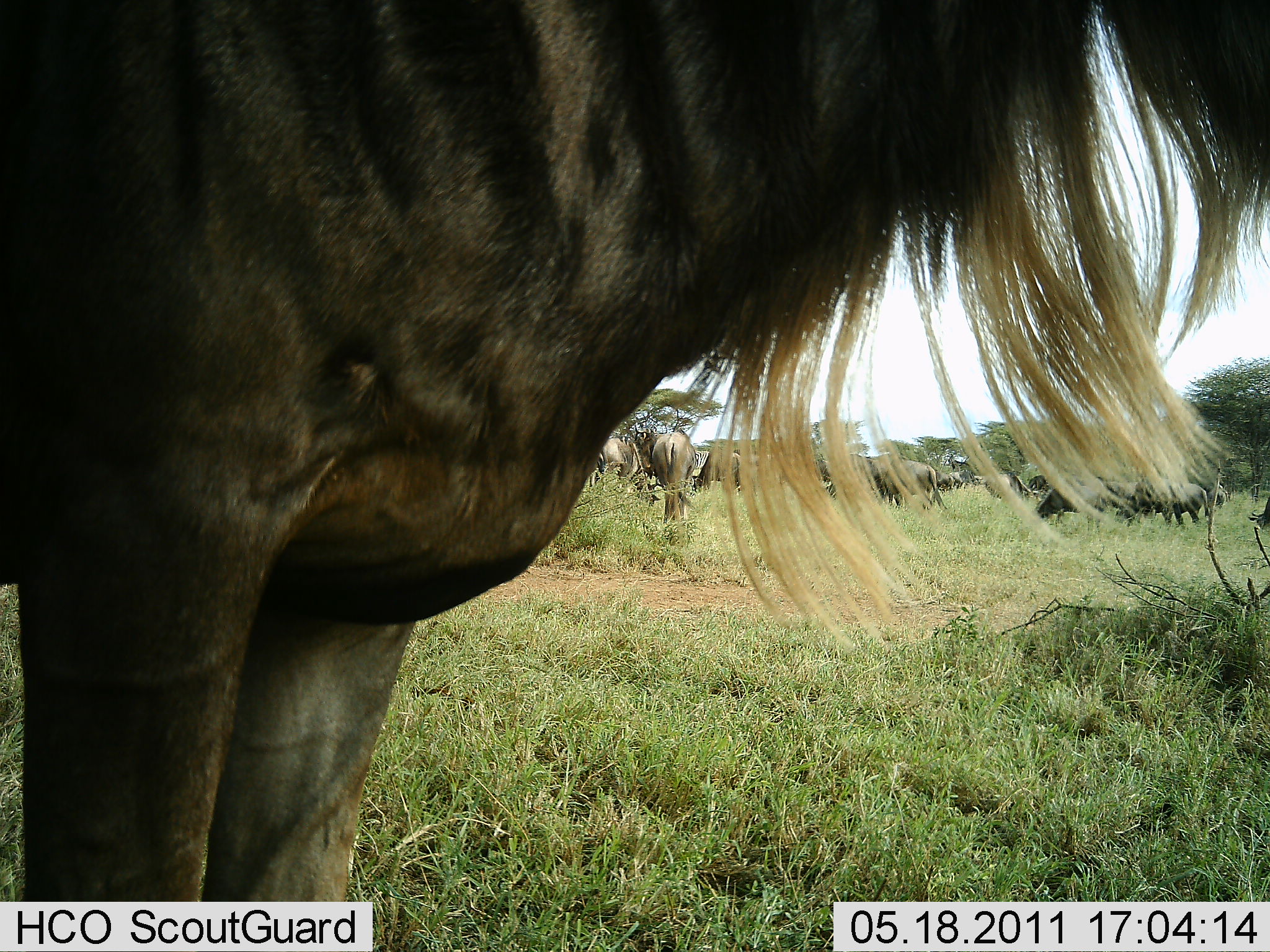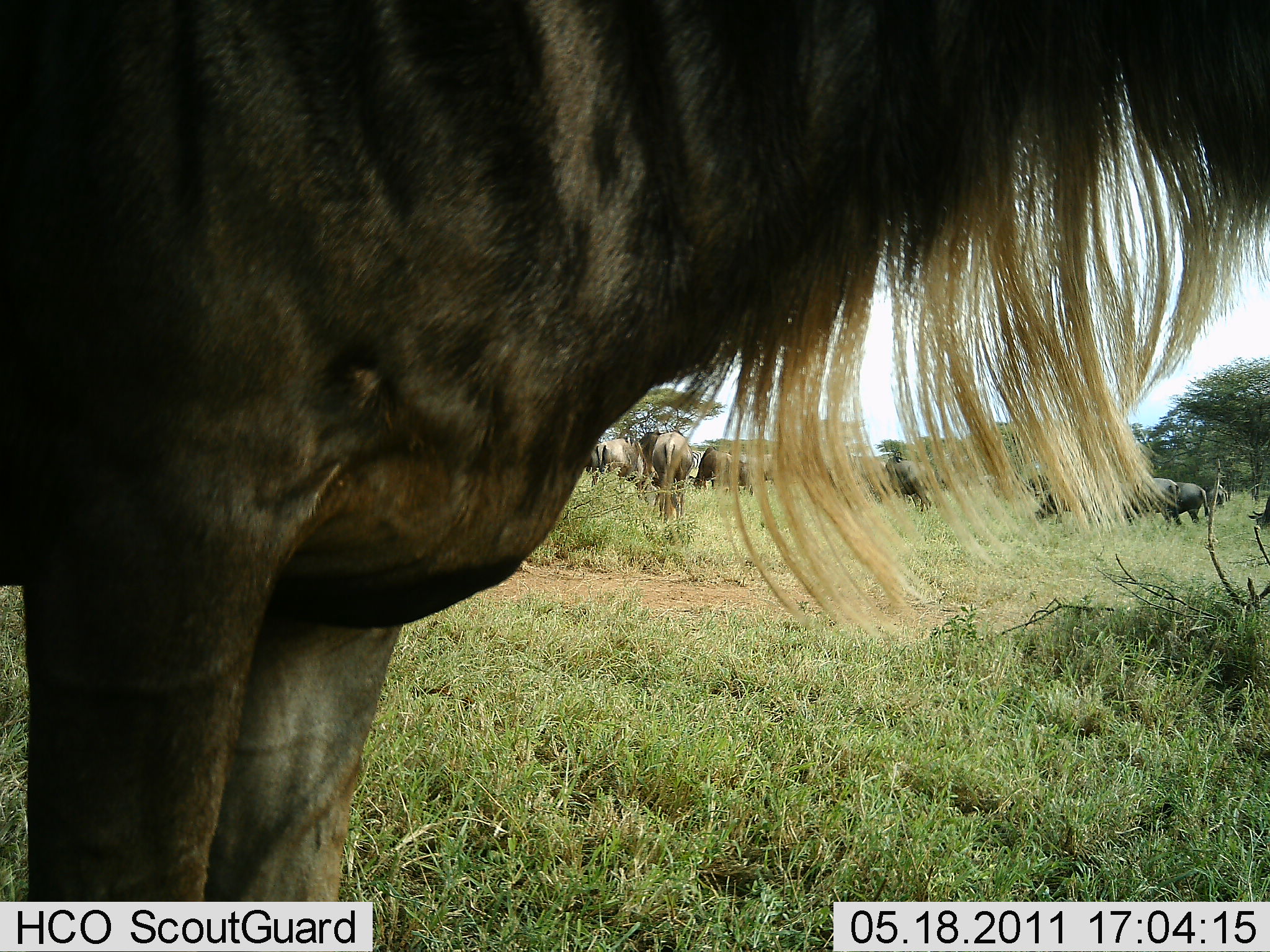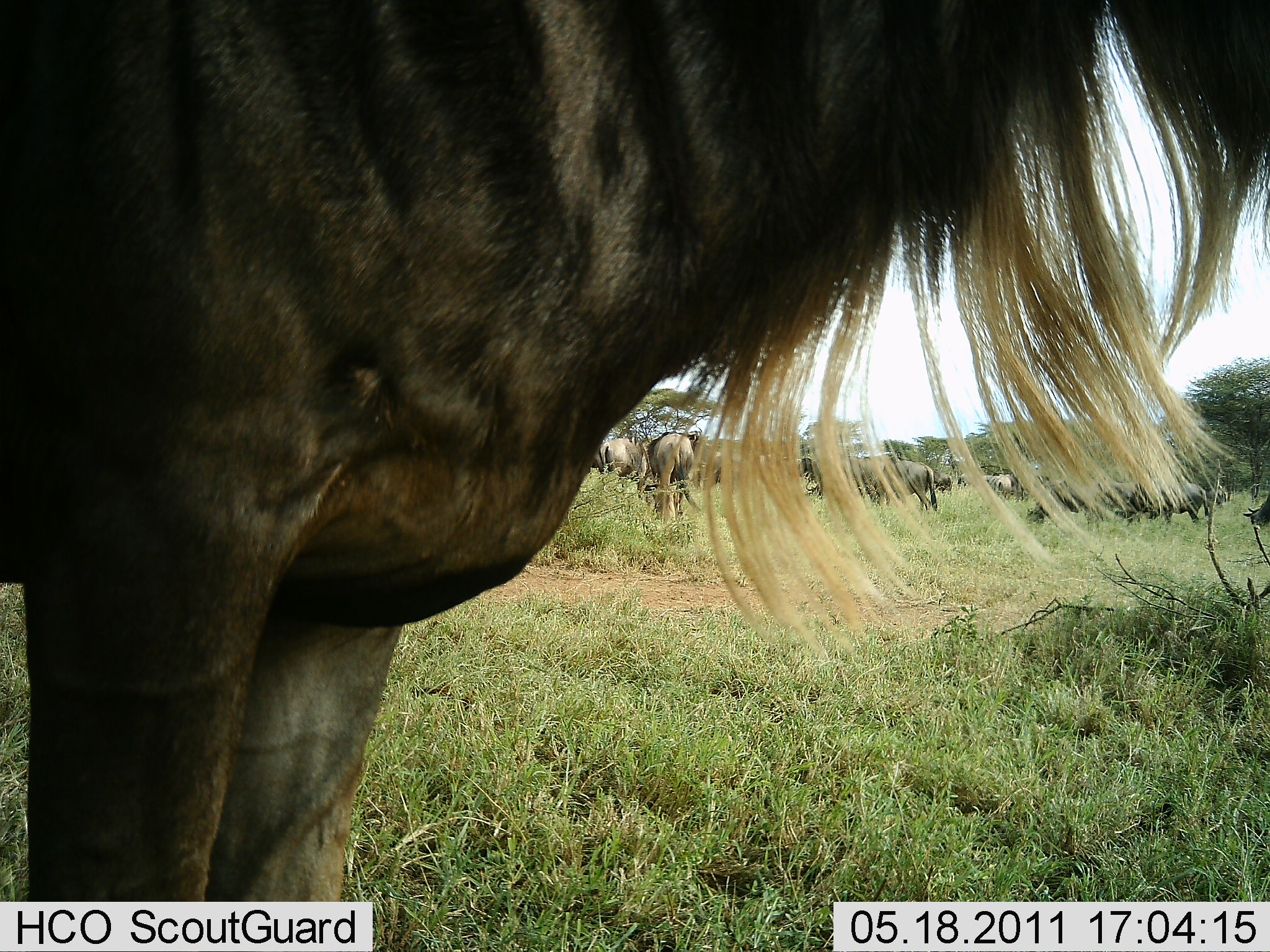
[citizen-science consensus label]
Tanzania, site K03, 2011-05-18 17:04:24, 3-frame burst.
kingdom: Animalia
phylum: Chordata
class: Mammalia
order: Artiodactyla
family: Bovidae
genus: Connochaetes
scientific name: Connochaetes taurinus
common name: blue wildebeest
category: wildebeest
Wildebeest (blue wildebeest) (Connochaetes taurinus), count 11-50. Behavior (volunteer vote fractions): standing 73%, resting 0%, moving 9%, interacting 0%. Young present (vote fraction): 0%. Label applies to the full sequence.